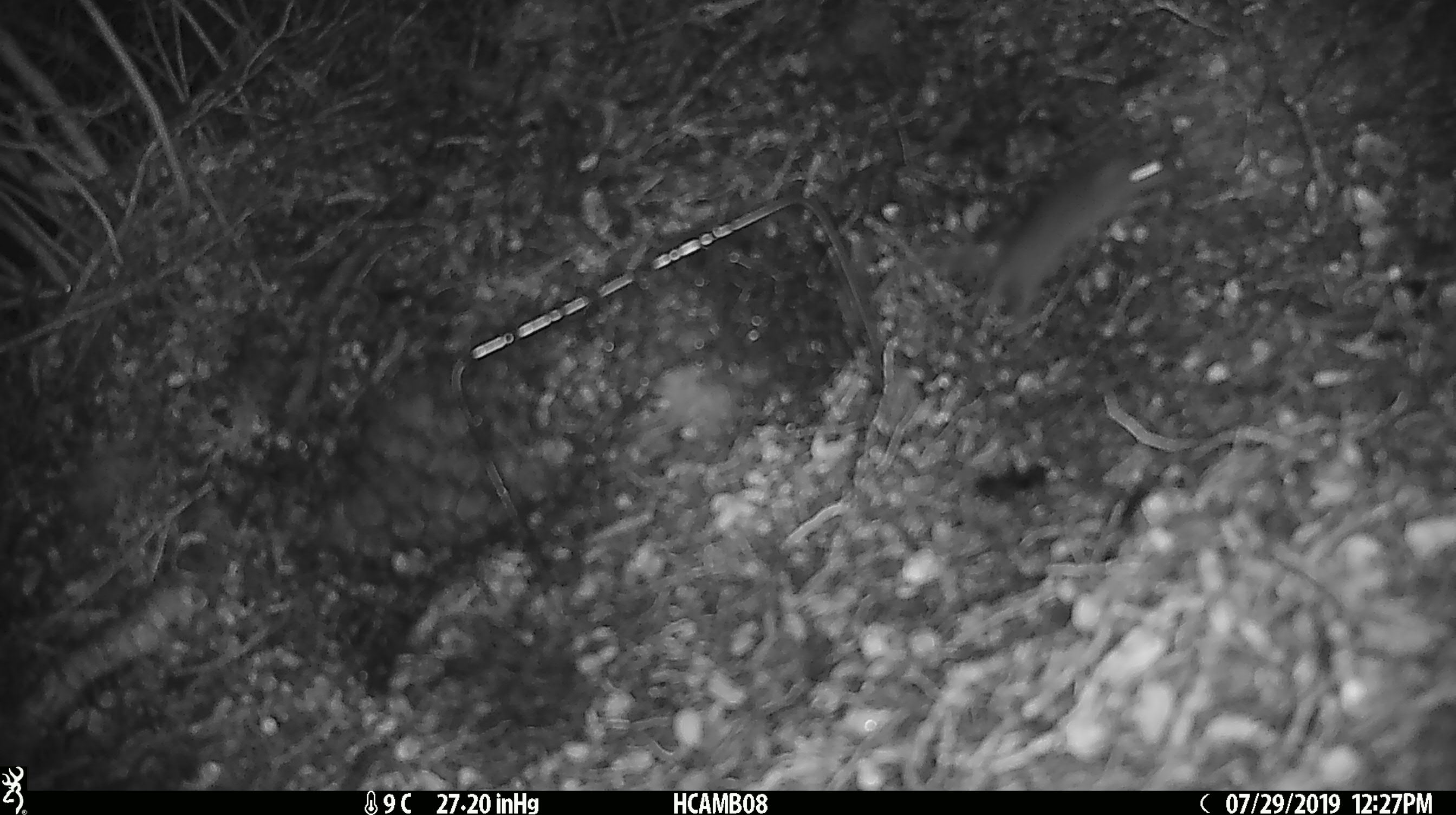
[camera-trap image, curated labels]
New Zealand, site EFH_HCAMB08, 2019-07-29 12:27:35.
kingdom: Animalia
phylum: Chordata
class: Mammalia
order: Rodentia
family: Muridae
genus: Mus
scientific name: Mus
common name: mouse